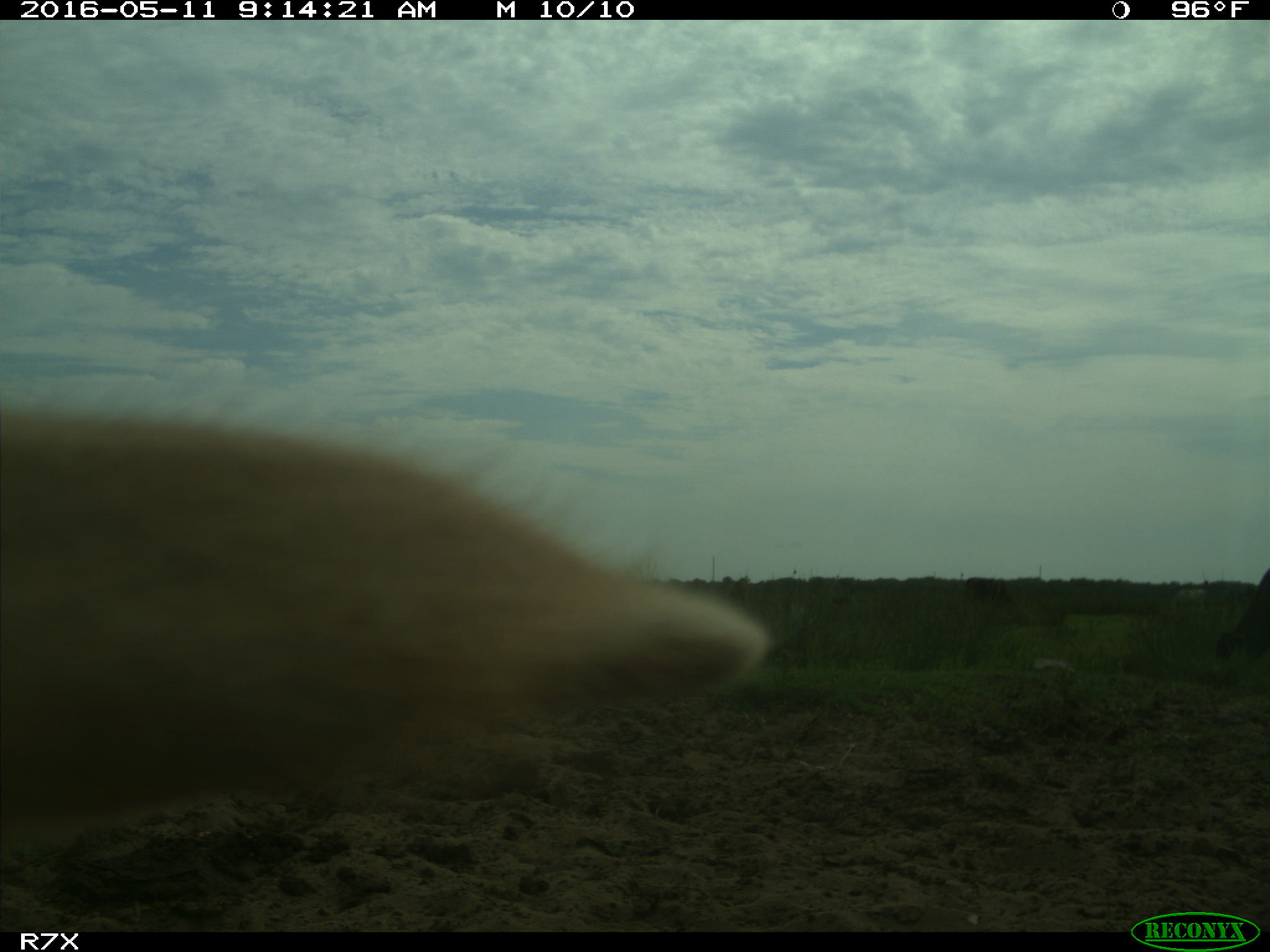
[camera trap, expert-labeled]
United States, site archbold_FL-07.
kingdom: Animalia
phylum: Chordata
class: Mammalia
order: Artiodactyla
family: Bovidae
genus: Bos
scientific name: Bos taurus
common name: domestic cow